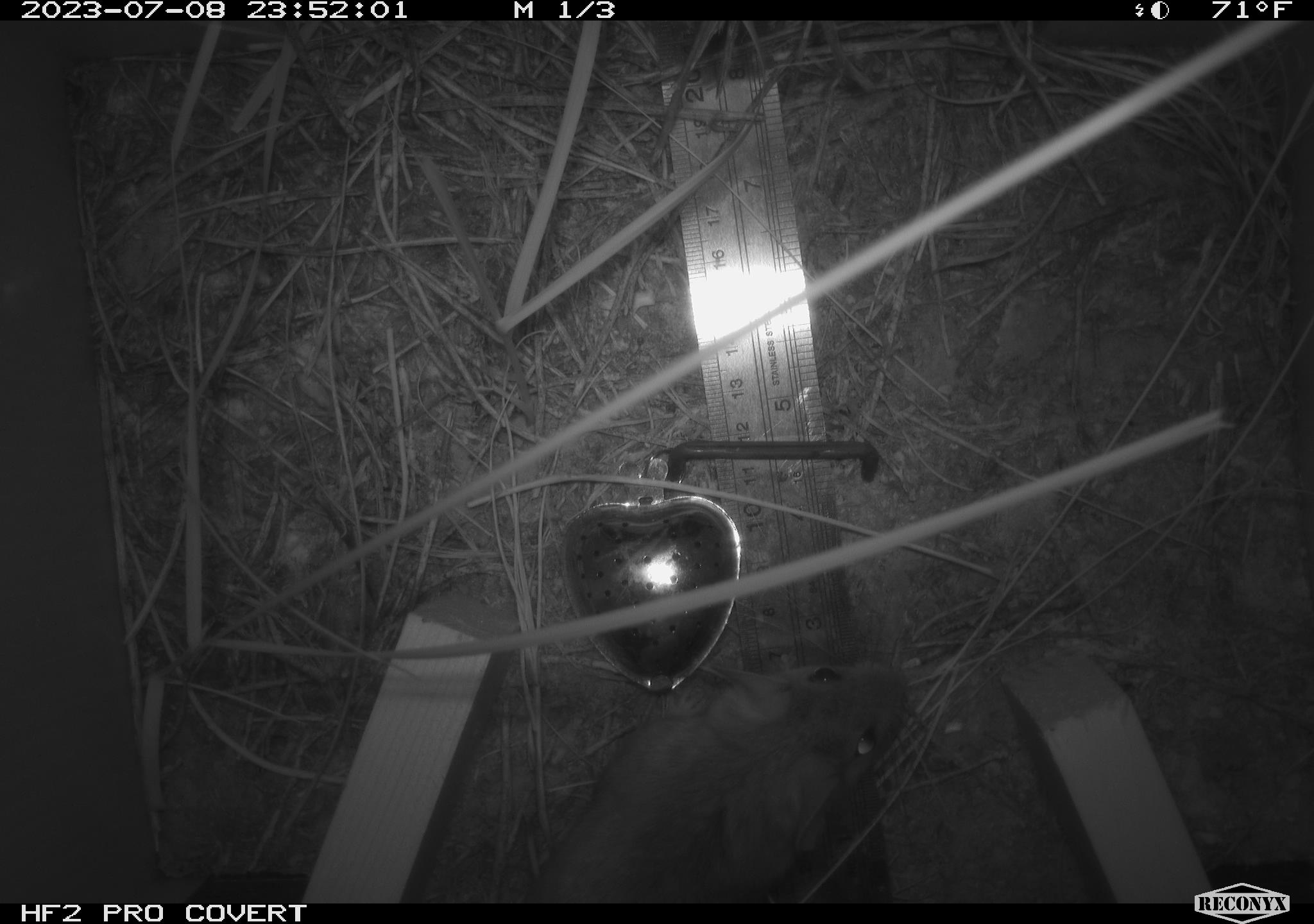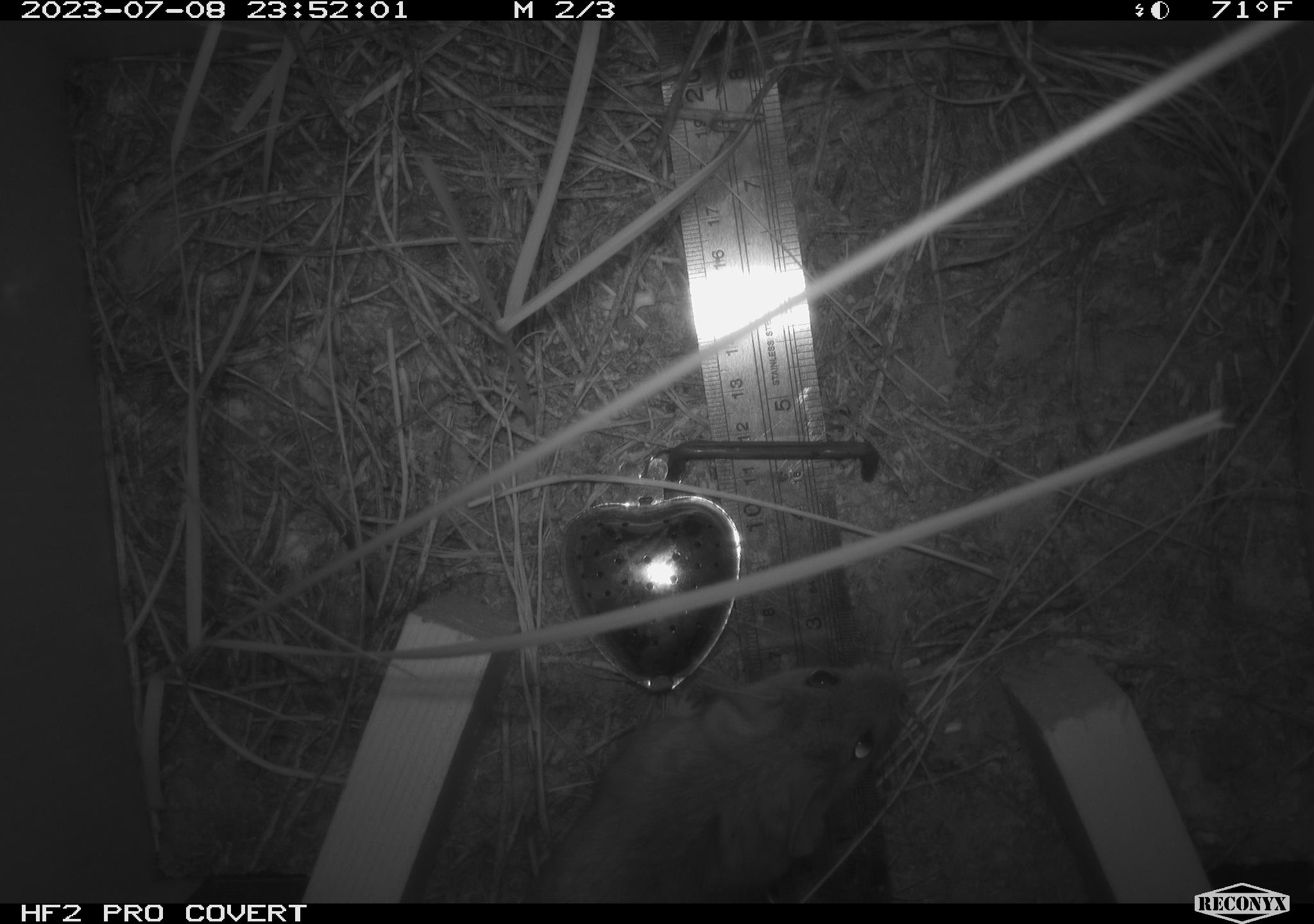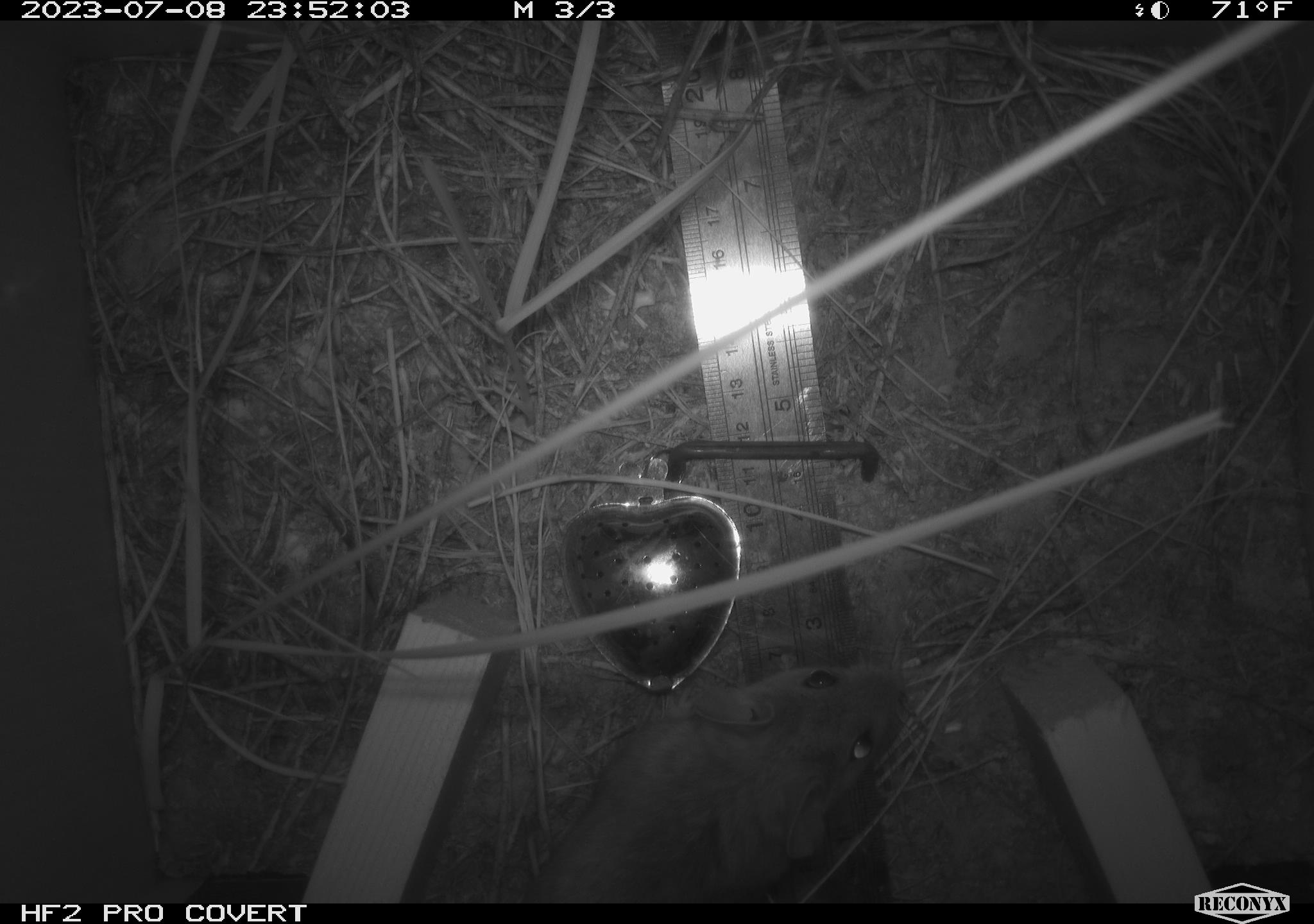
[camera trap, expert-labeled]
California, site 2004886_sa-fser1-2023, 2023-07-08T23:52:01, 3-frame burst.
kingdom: Animalia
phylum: Chordata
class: Mammalia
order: Rodentia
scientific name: Rodentia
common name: mouse species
Mouse species (Rodentia).